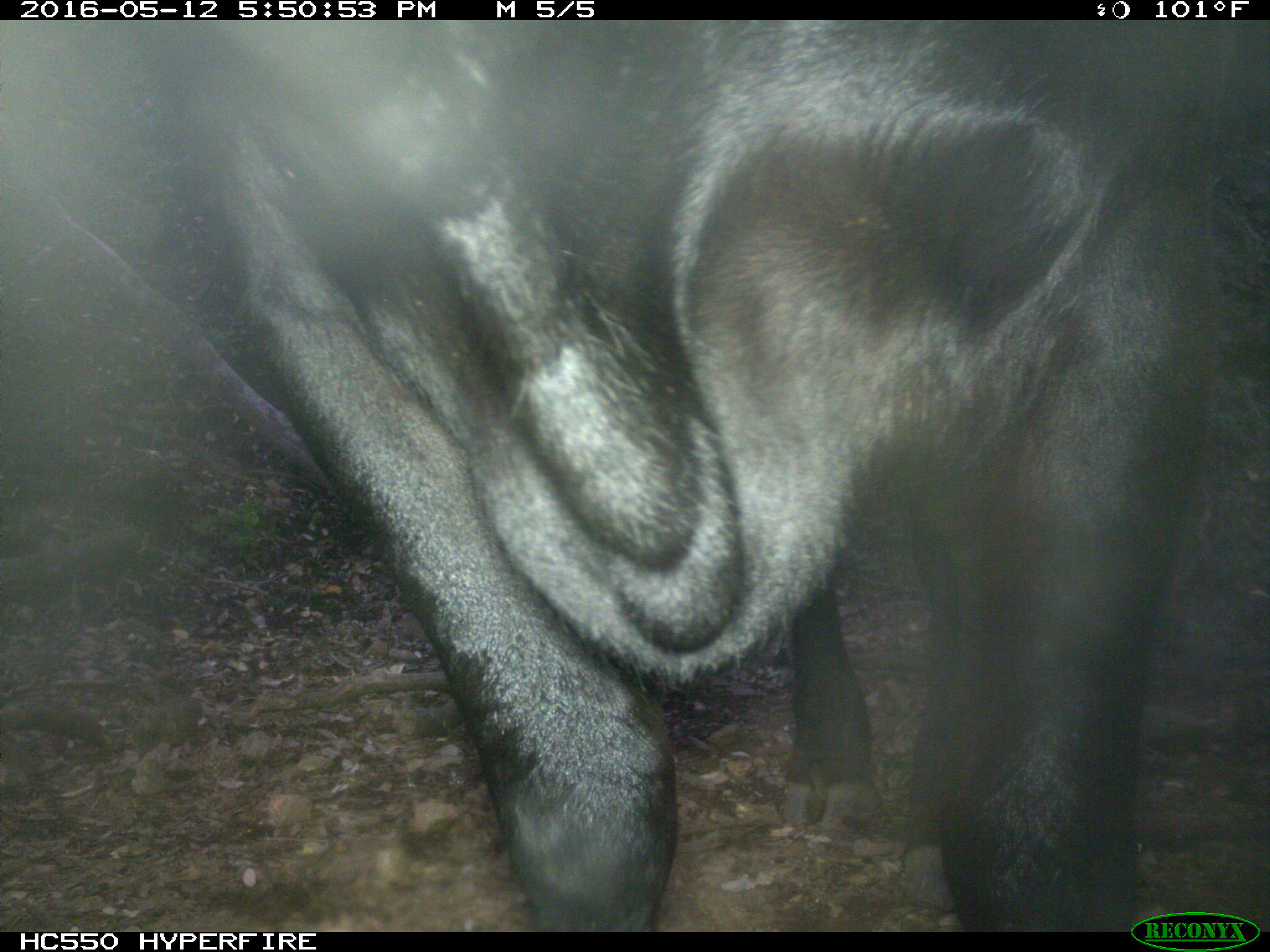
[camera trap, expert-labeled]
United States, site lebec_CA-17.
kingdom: Animalia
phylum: Chordata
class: Mammalia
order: Artiodactyla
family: Bovidae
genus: Bos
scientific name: Bos taurus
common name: domestic cow